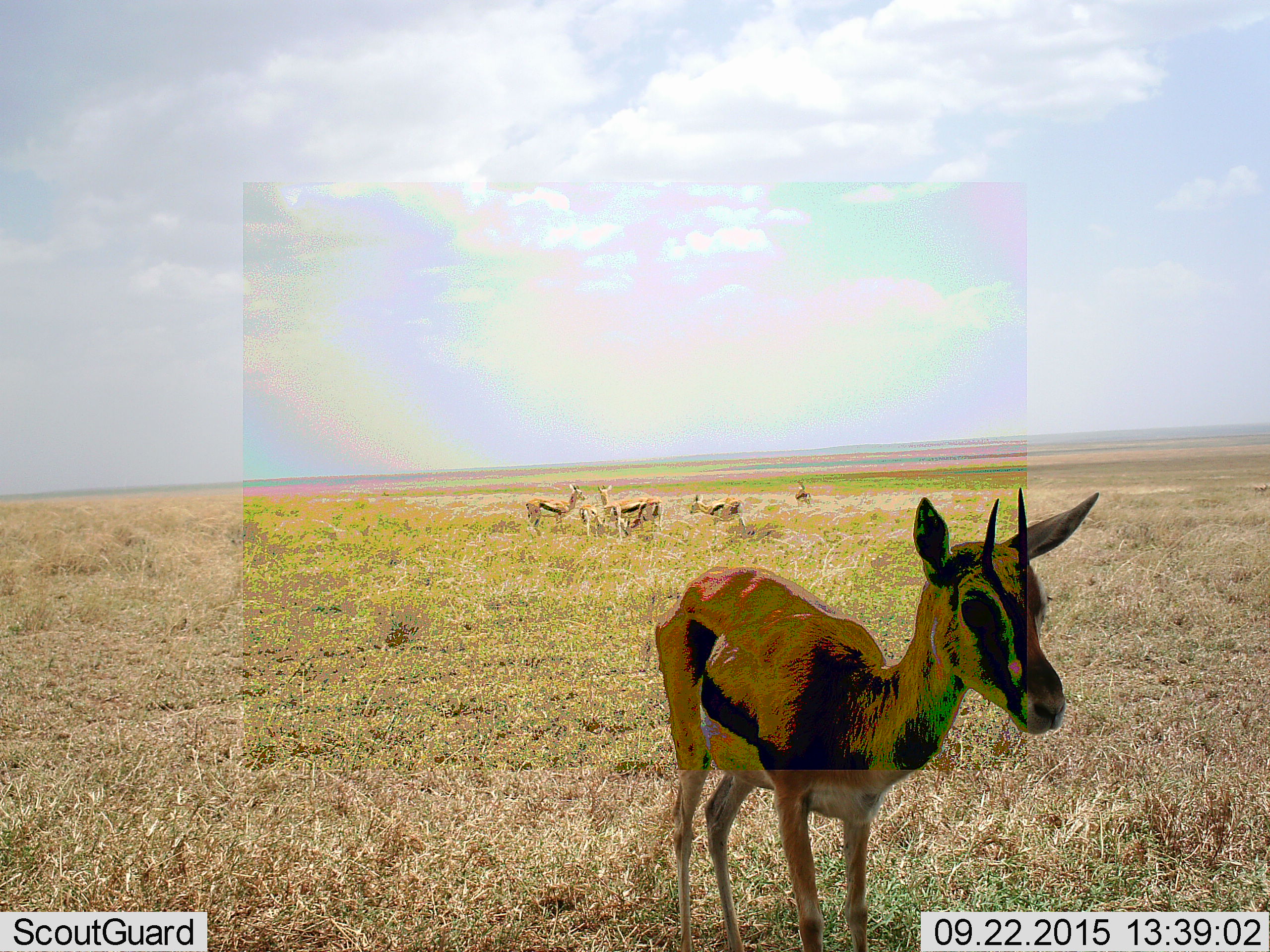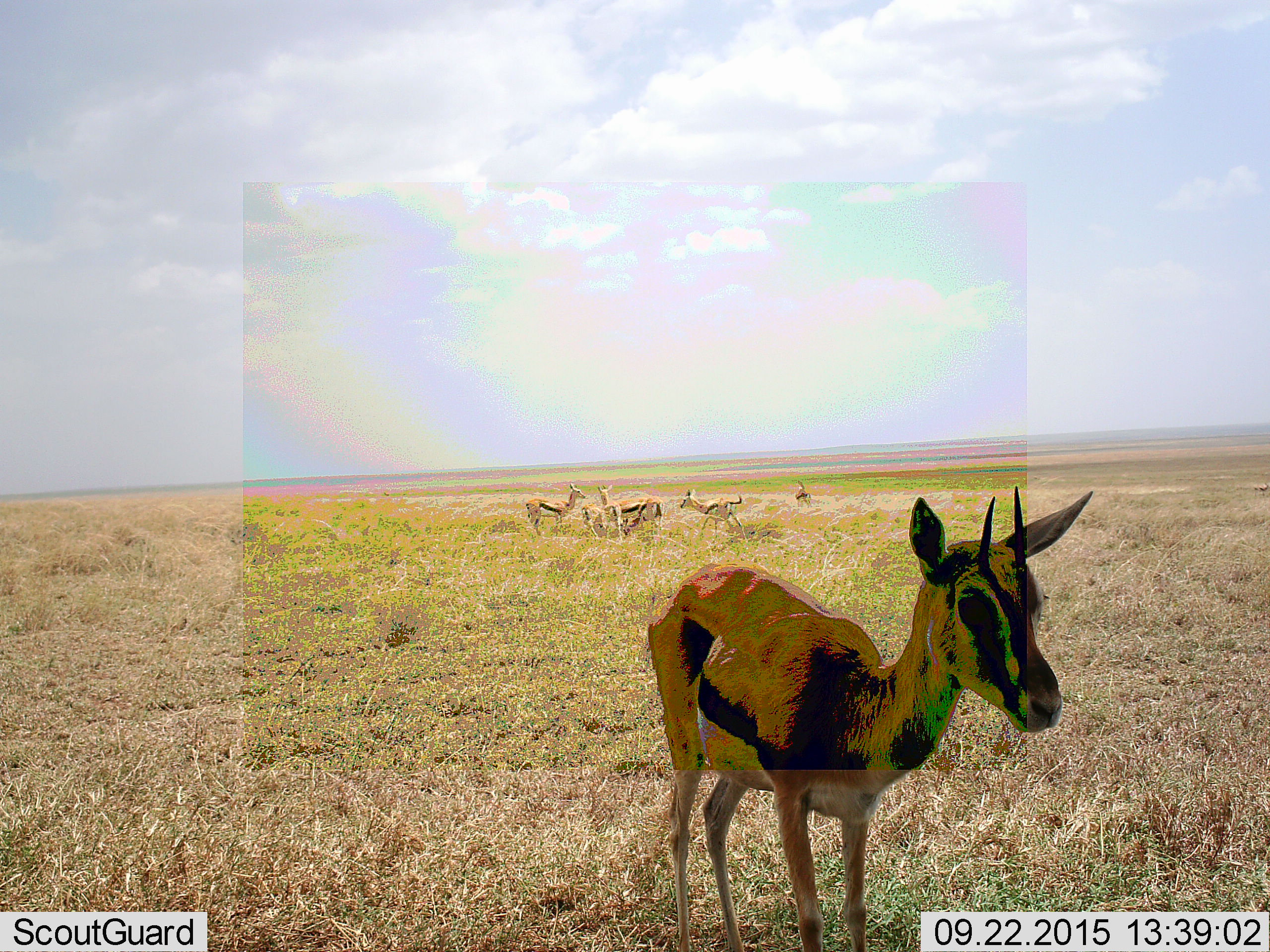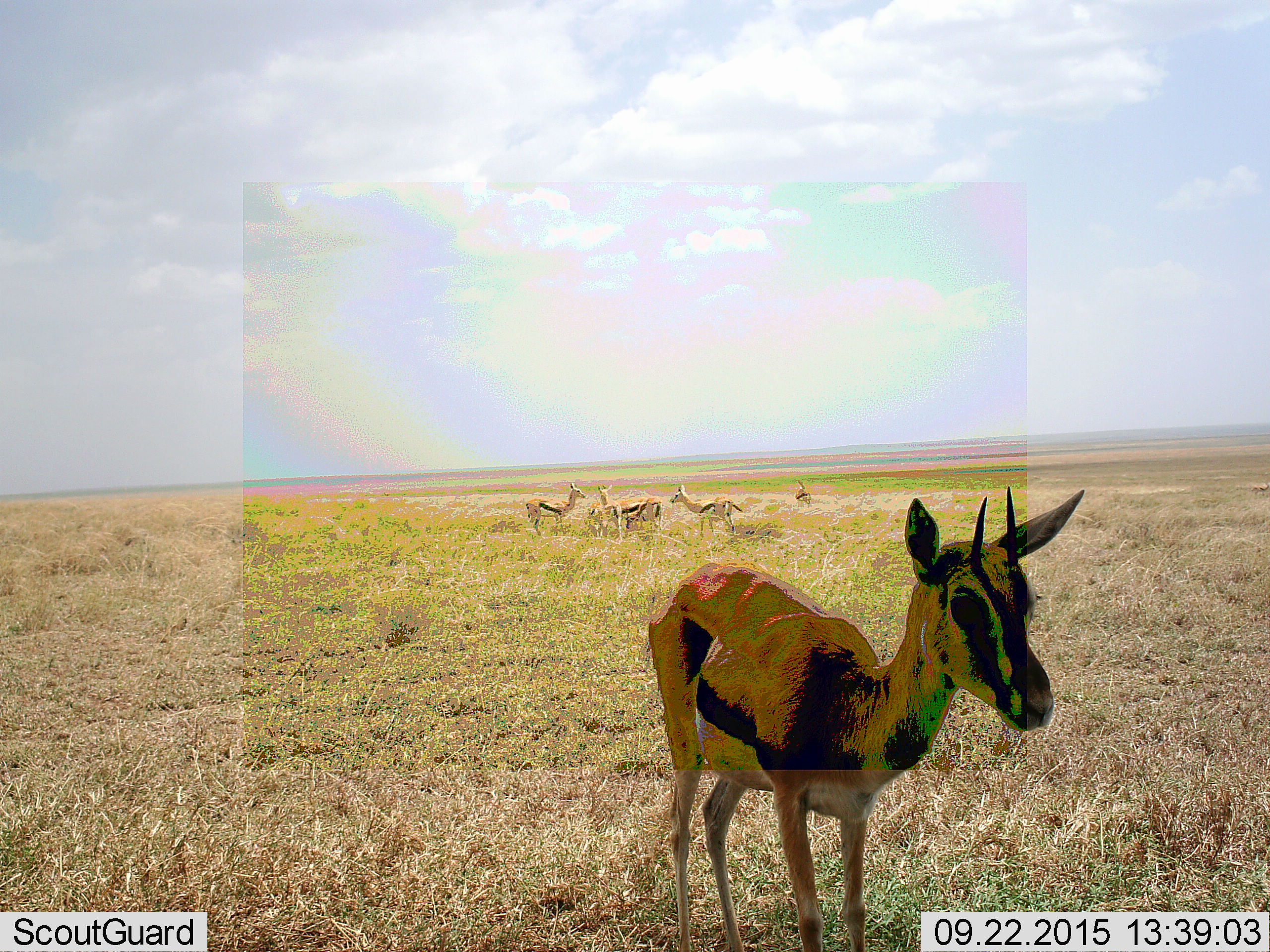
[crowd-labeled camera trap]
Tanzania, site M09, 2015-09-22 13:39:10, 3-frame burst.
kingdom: Animalia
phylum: Chordata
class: Mammalia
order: Artiodactyla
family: Bovidae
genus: Eudorcas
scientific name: Eudorcas thomsonii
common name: thomson's gazelle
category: gazellethomsons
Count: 7.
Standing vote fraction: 89%.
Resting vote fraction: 0%.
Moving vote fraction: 0%.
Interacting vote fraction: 33%.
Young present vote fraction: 11%.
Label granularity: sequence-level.